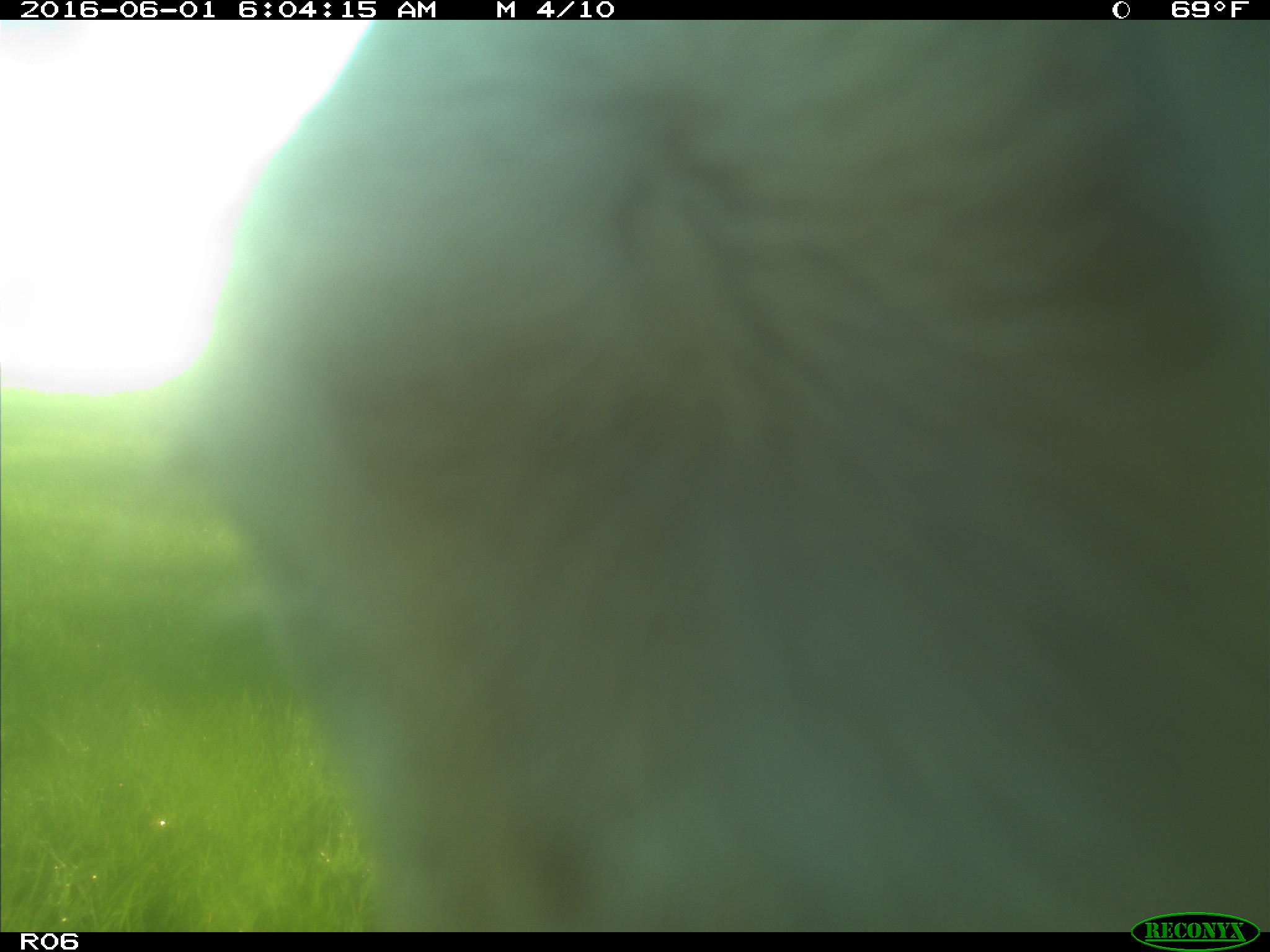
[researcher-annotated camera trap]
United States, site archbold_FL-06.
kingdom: Animalia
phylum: Chordata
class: Mammalia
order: Artiodactyla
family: Bovidae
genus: Bos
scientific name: Bos taurus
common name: domestic cow